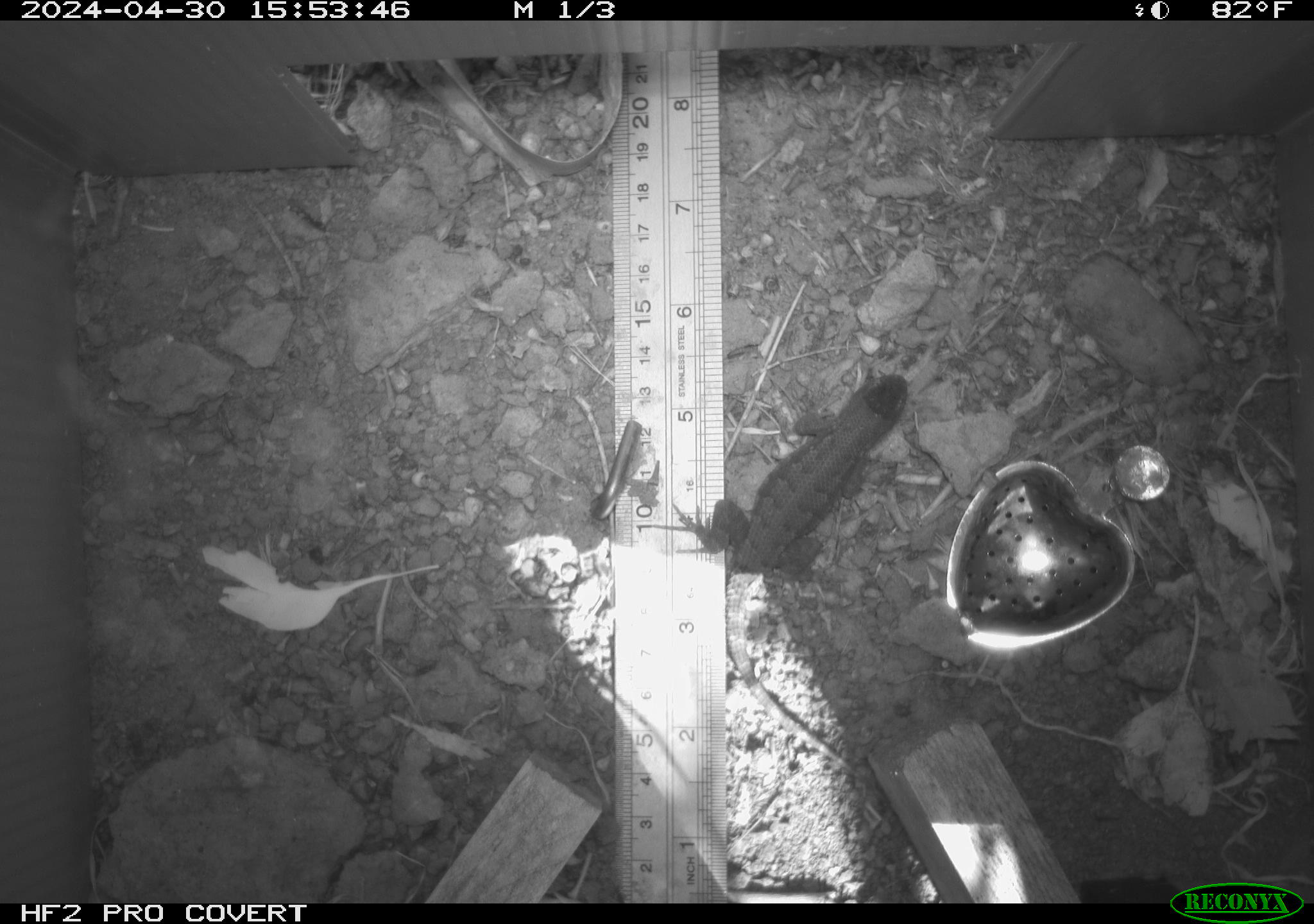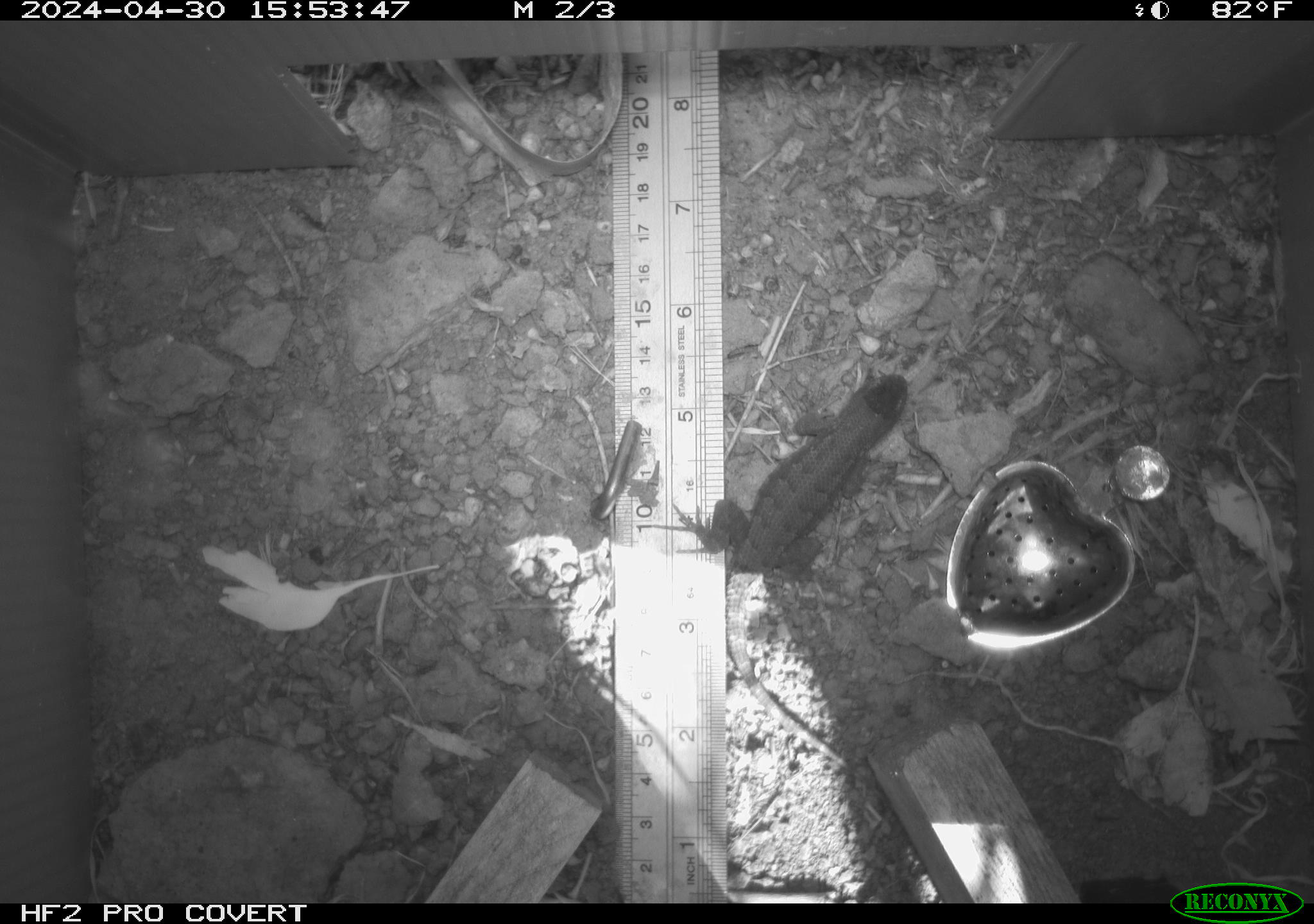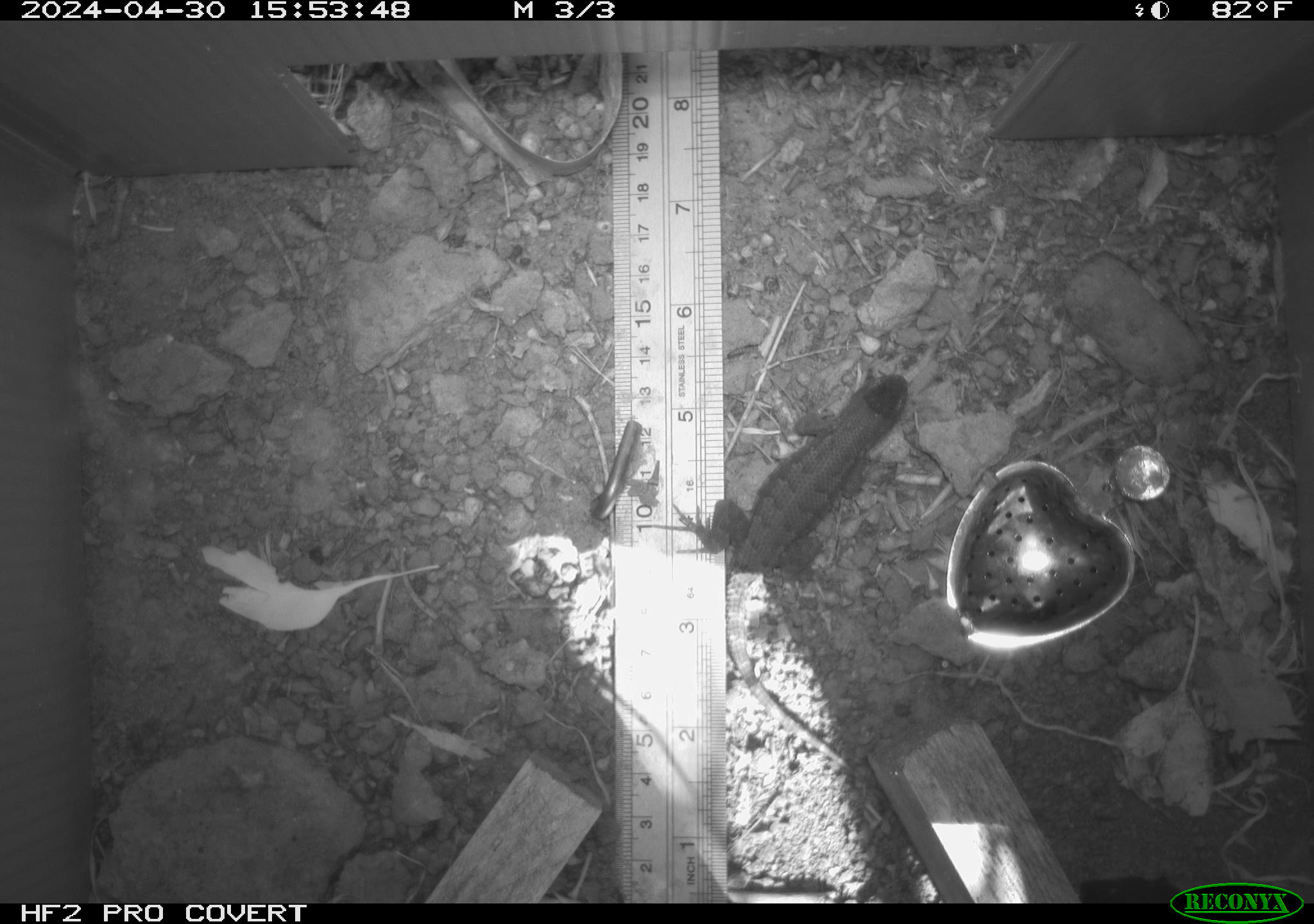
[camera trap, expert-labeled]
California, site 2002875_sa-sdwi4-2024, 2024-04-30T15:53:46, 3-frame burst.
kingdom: Animalia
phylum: Chordata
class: Reptilia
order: Squamata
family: Phrynosomatidae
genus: Sceloporus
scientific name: Sceloporus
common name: spiny lizards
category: sceloporus species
Sceloporus species (spiny lizards) (Sceloporus).